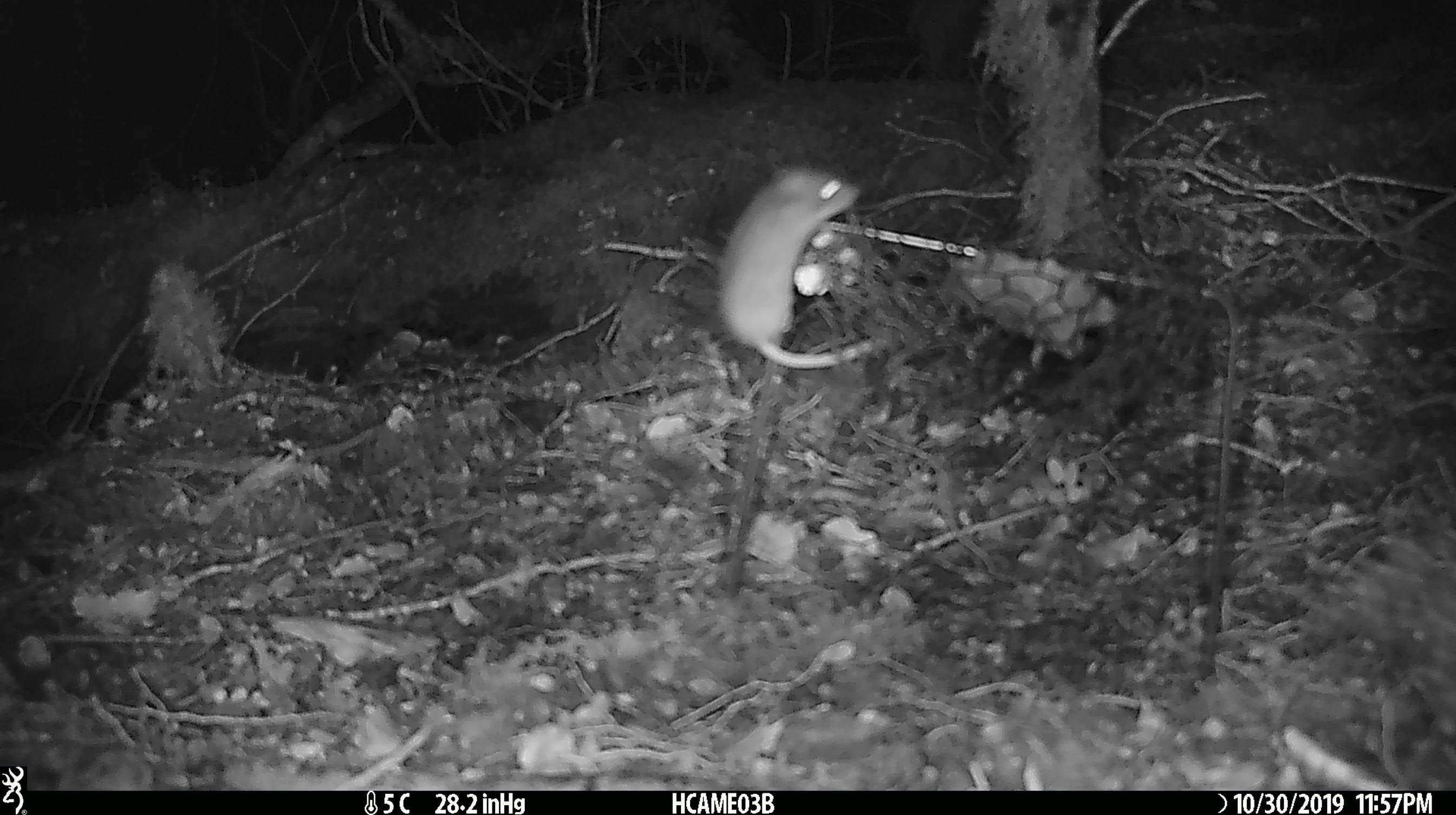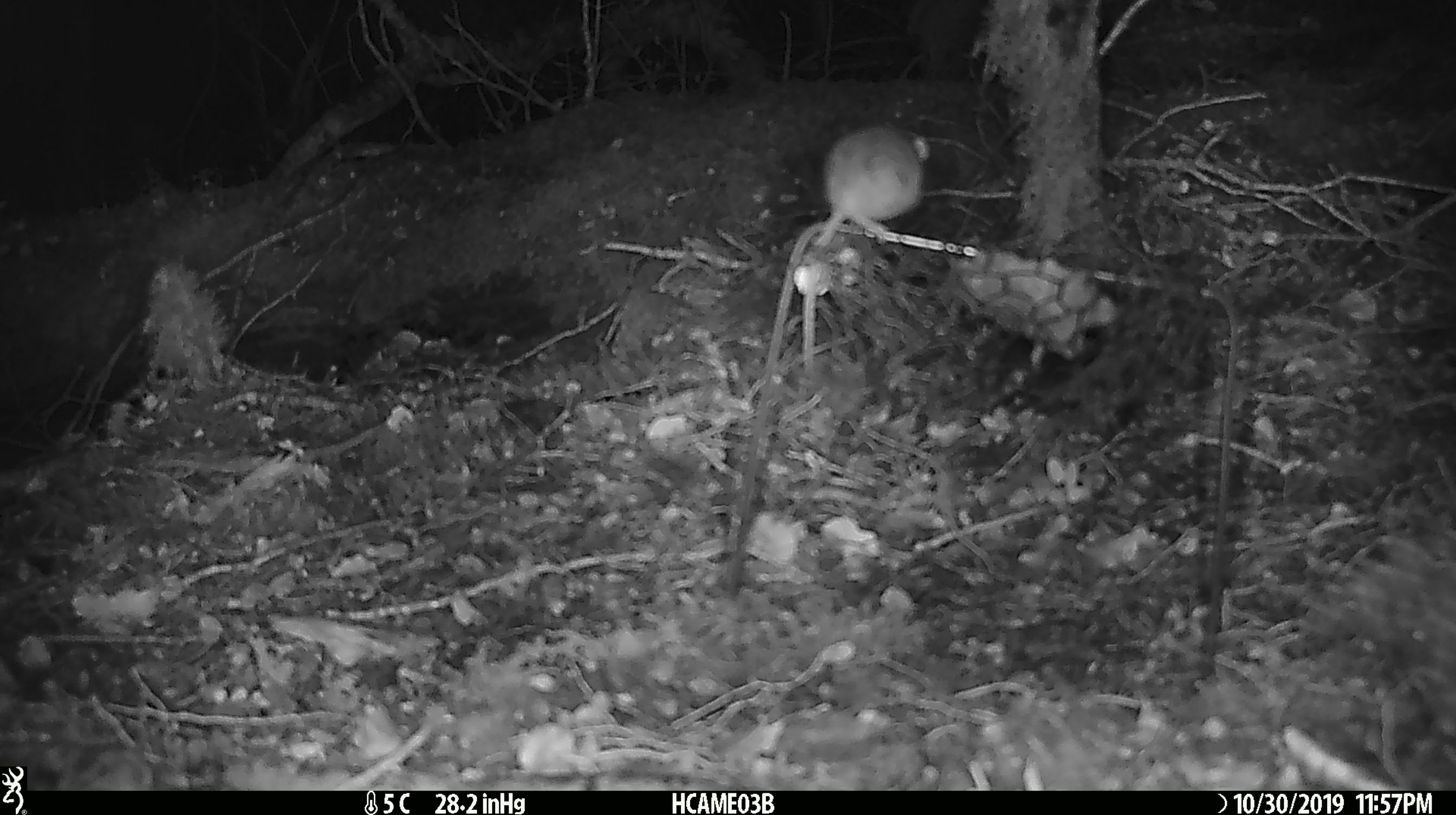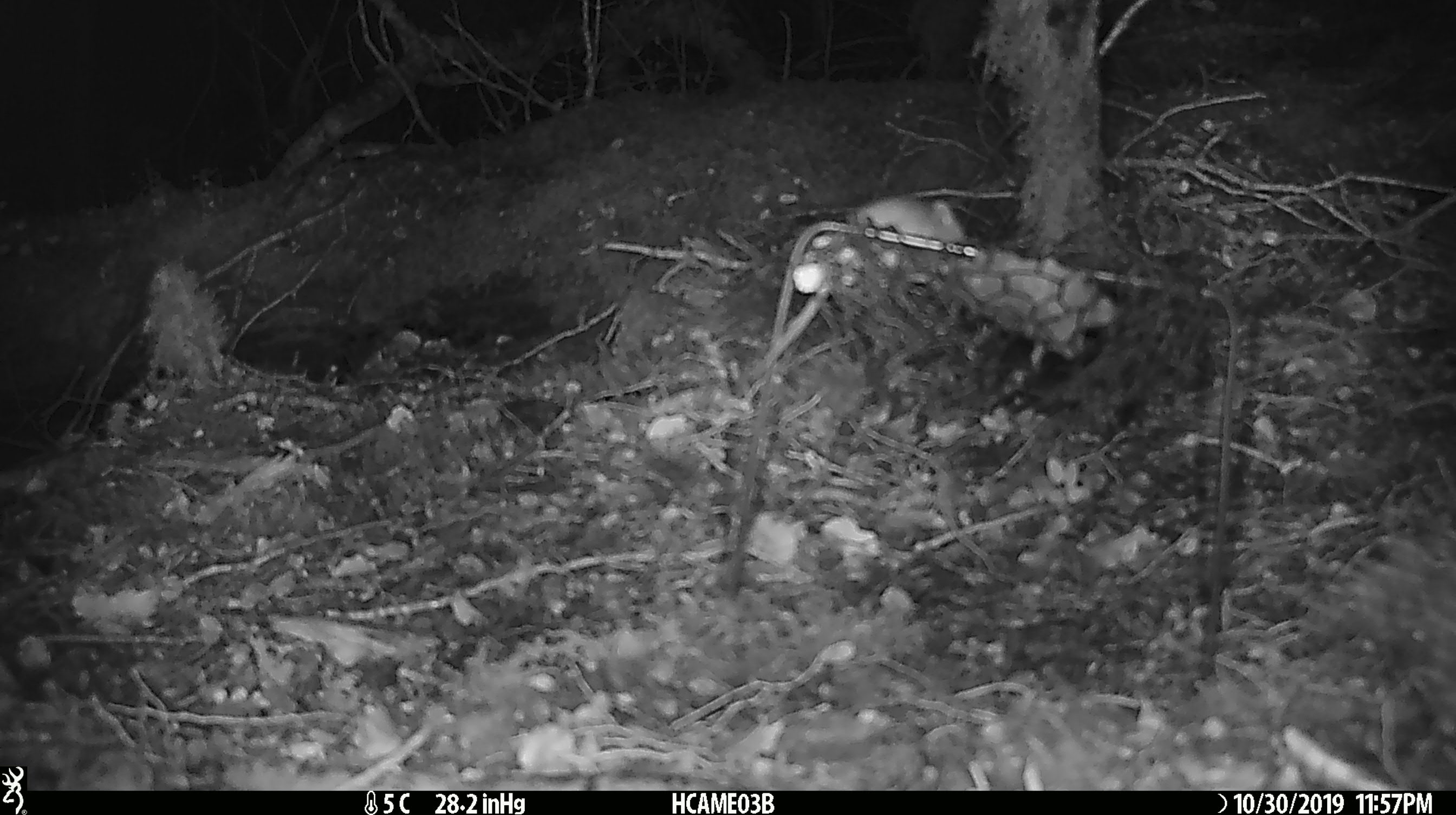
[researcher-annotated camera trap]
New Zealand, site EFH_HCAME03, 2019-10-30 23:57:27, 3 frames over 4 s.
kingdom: Animalia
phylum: Chordata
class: Mammalia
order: Rodentia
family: Muridae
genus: Mus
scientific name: Mus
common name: mouse